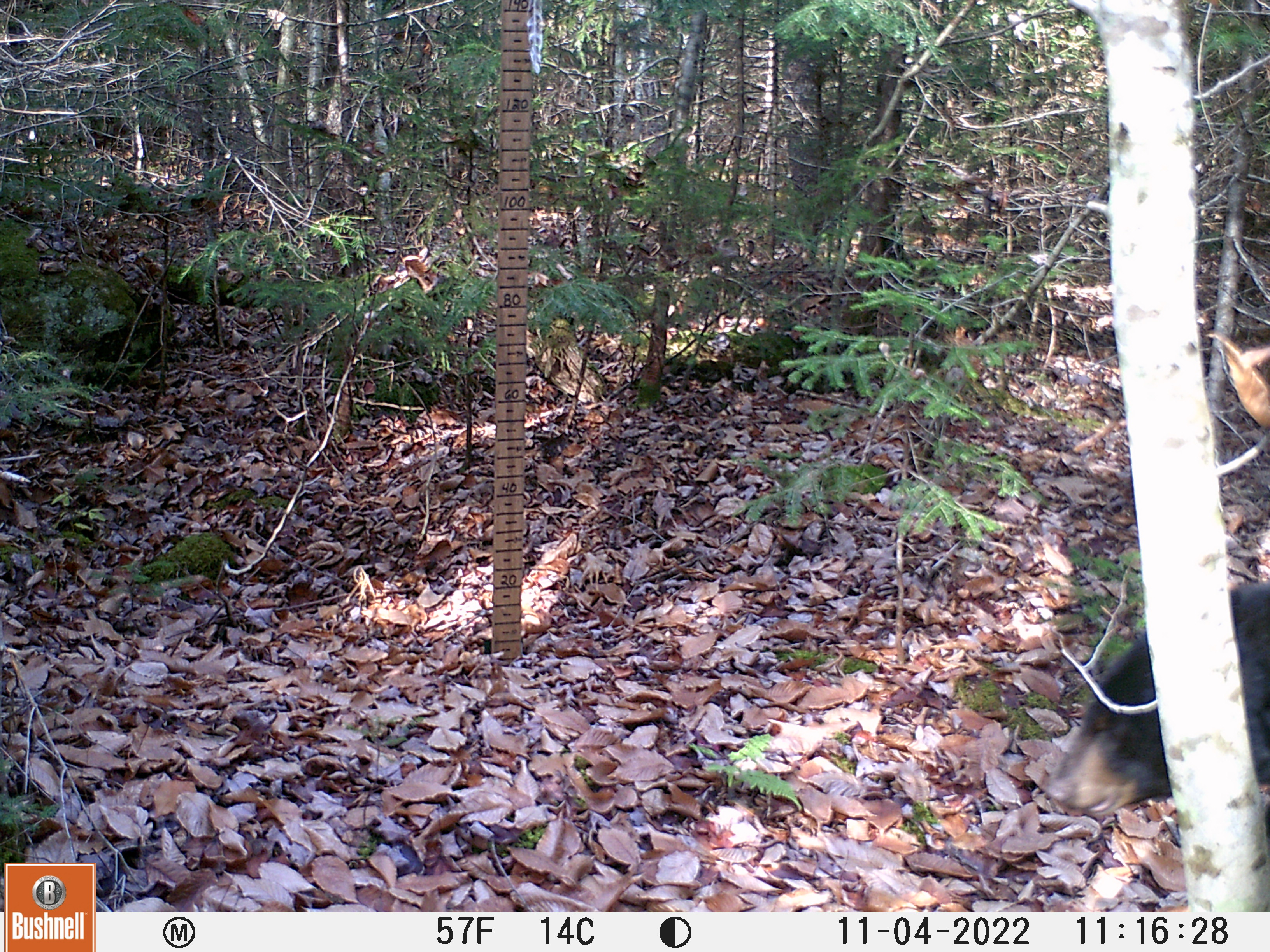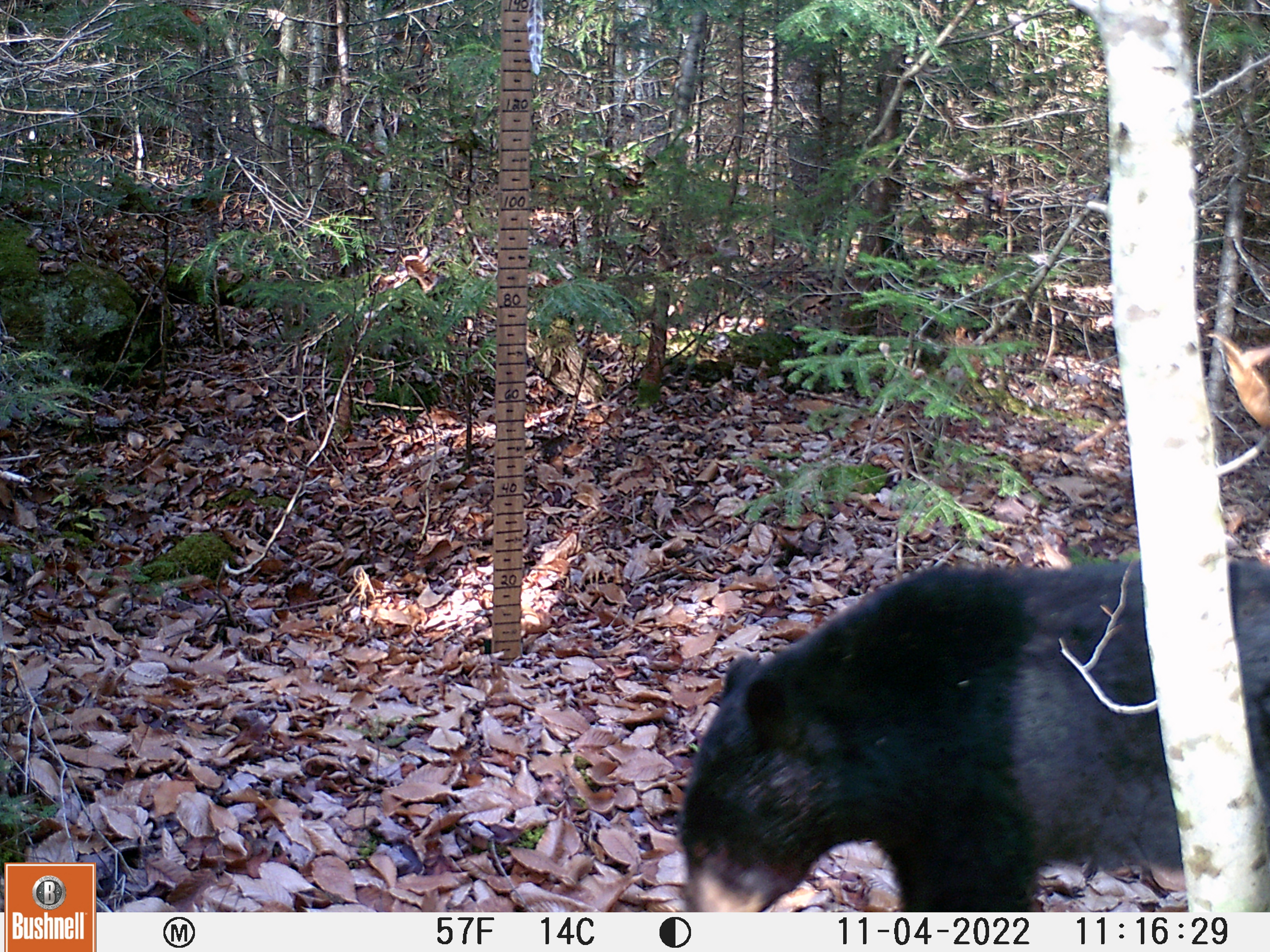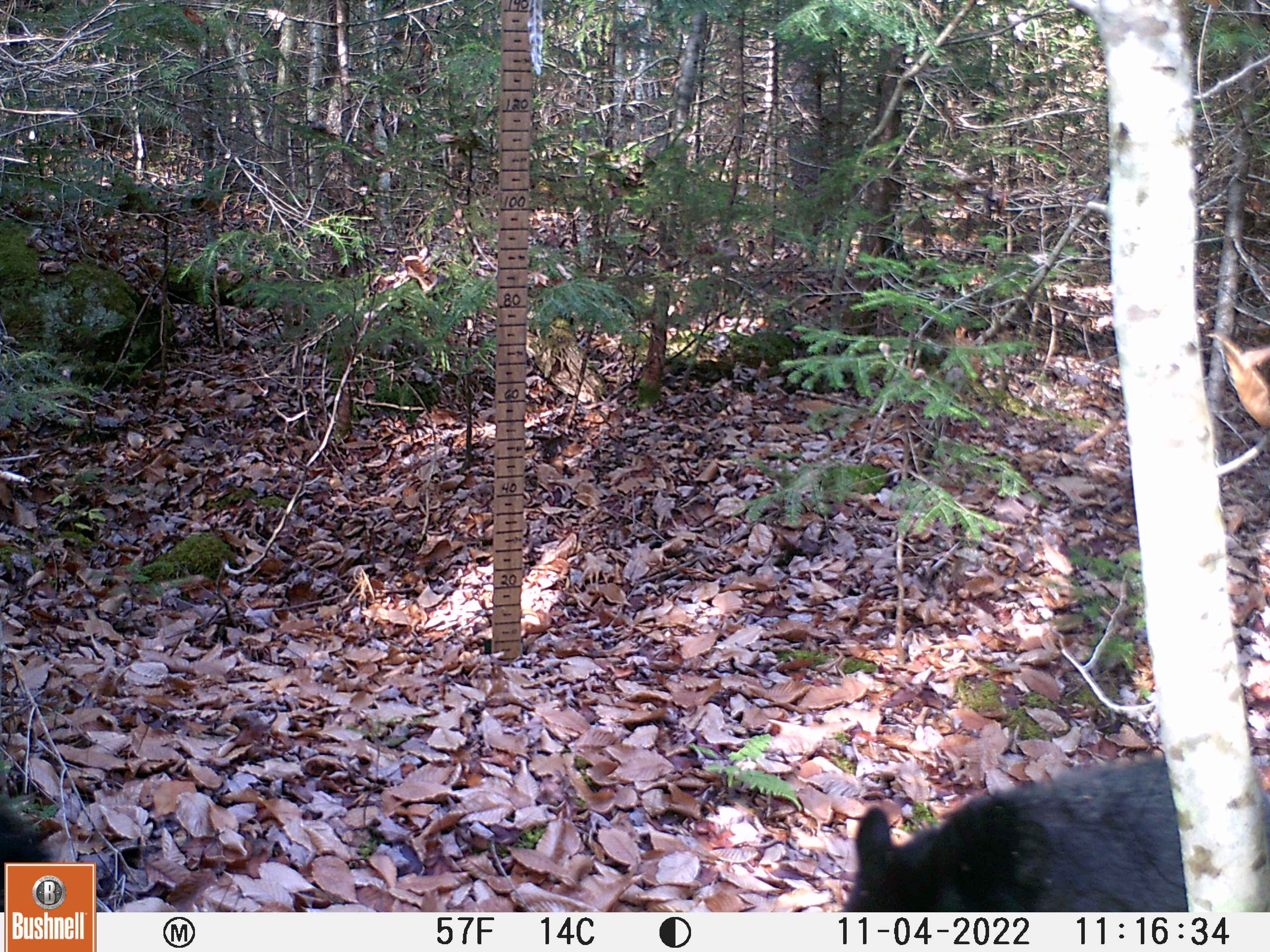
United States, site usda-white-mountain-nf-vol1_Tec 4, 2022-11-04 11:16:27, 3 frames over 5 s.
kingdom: Animalia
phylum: Chordata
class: Mammalia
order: Carnivora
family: Ursidae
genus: Ursus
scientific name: Ursus americanus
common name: black bear